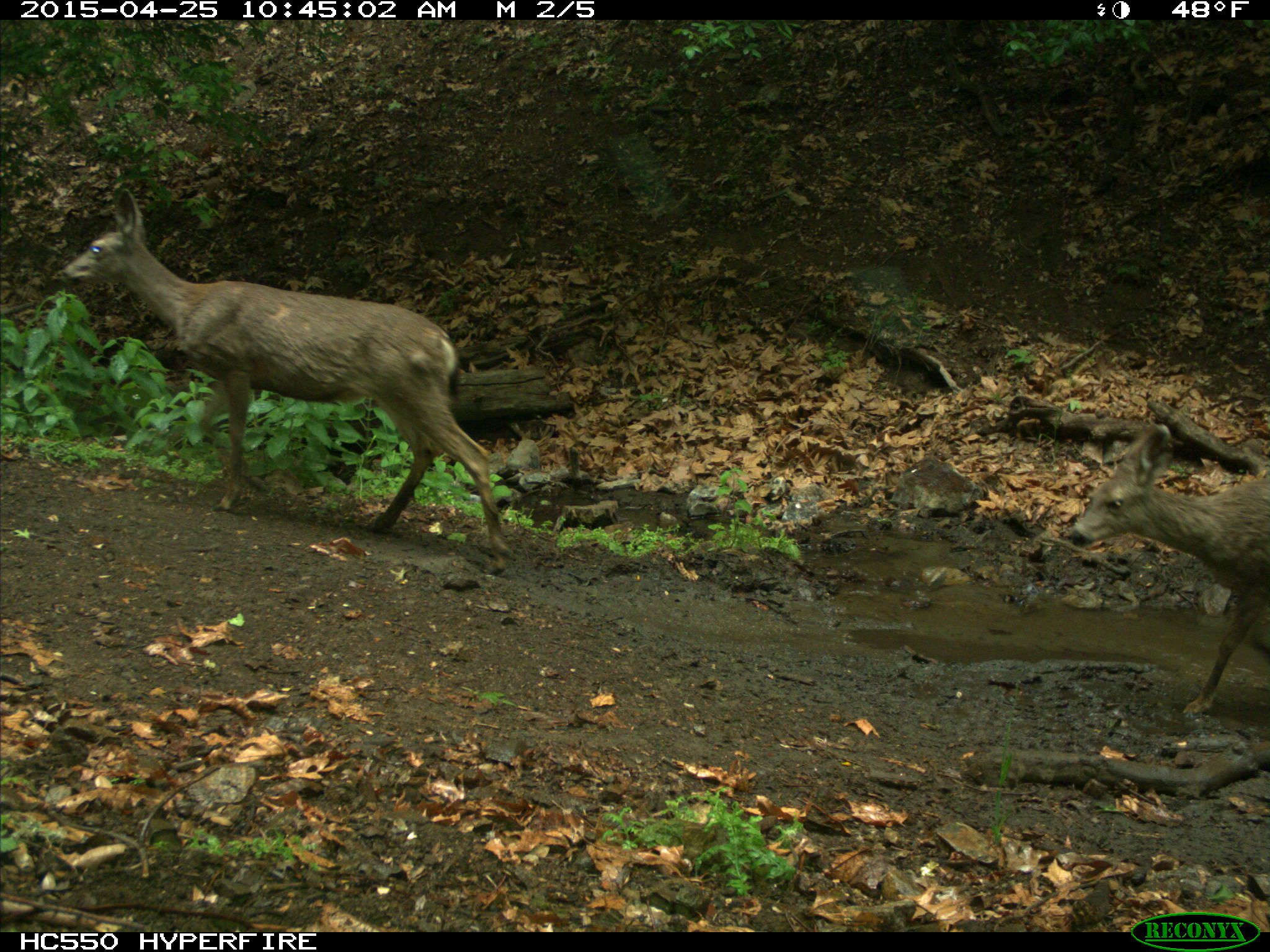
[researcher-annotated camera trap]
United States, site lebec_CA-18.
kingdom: Animalia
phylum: Chordata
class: Mammalia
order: Artiodactyla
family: Cervidae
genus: Odocoileus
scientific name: Odocoileus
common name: deer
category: unidentified deer